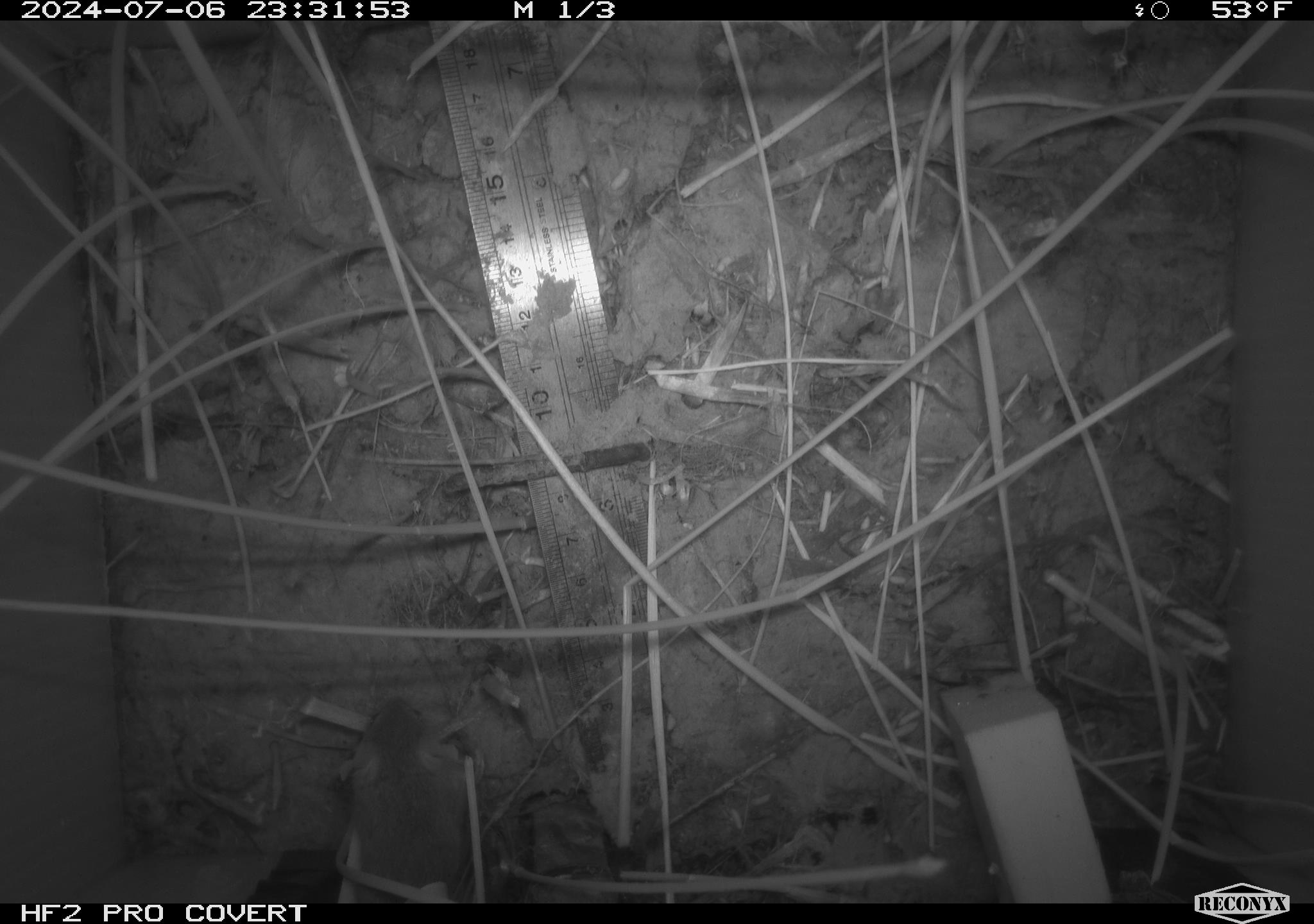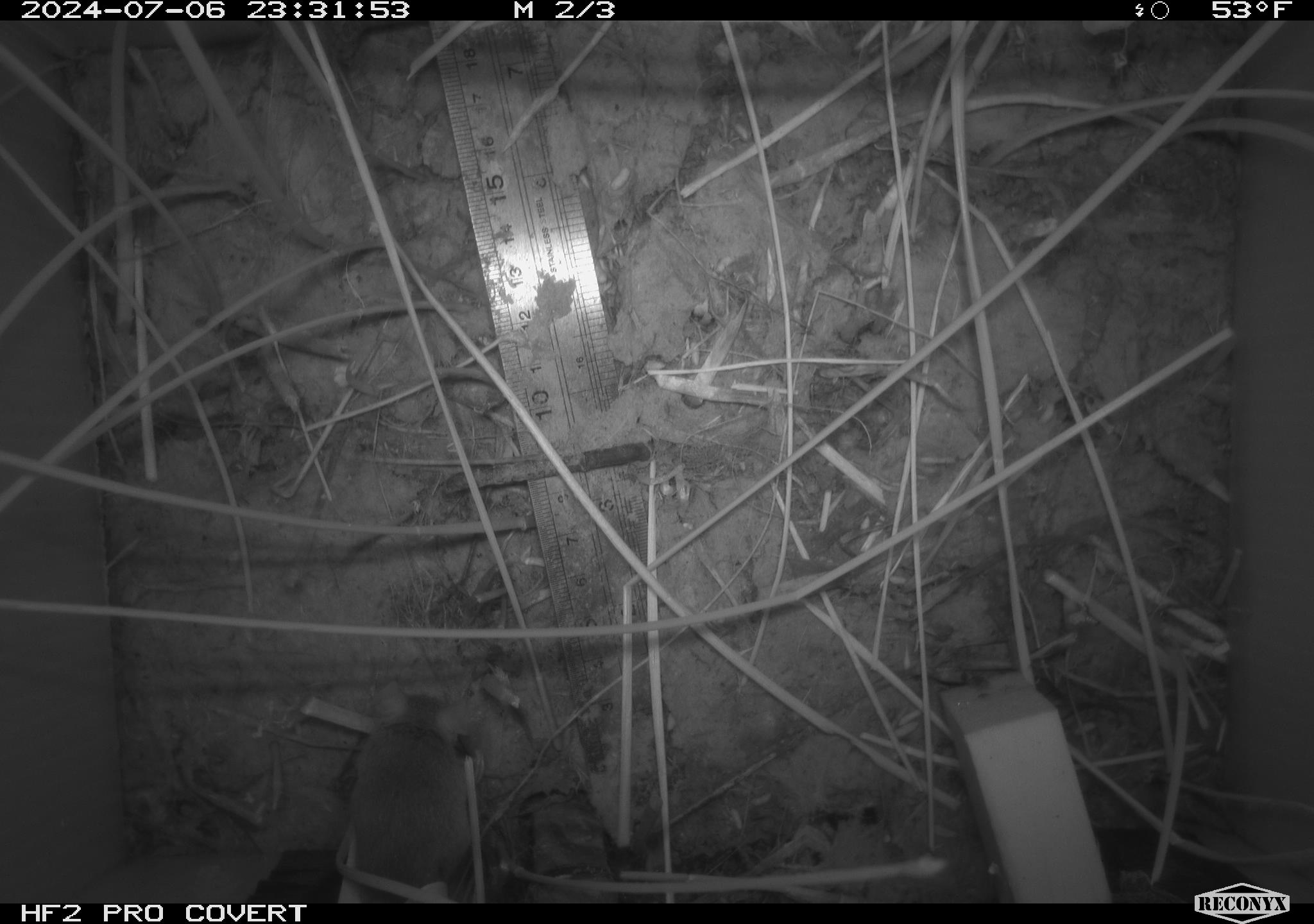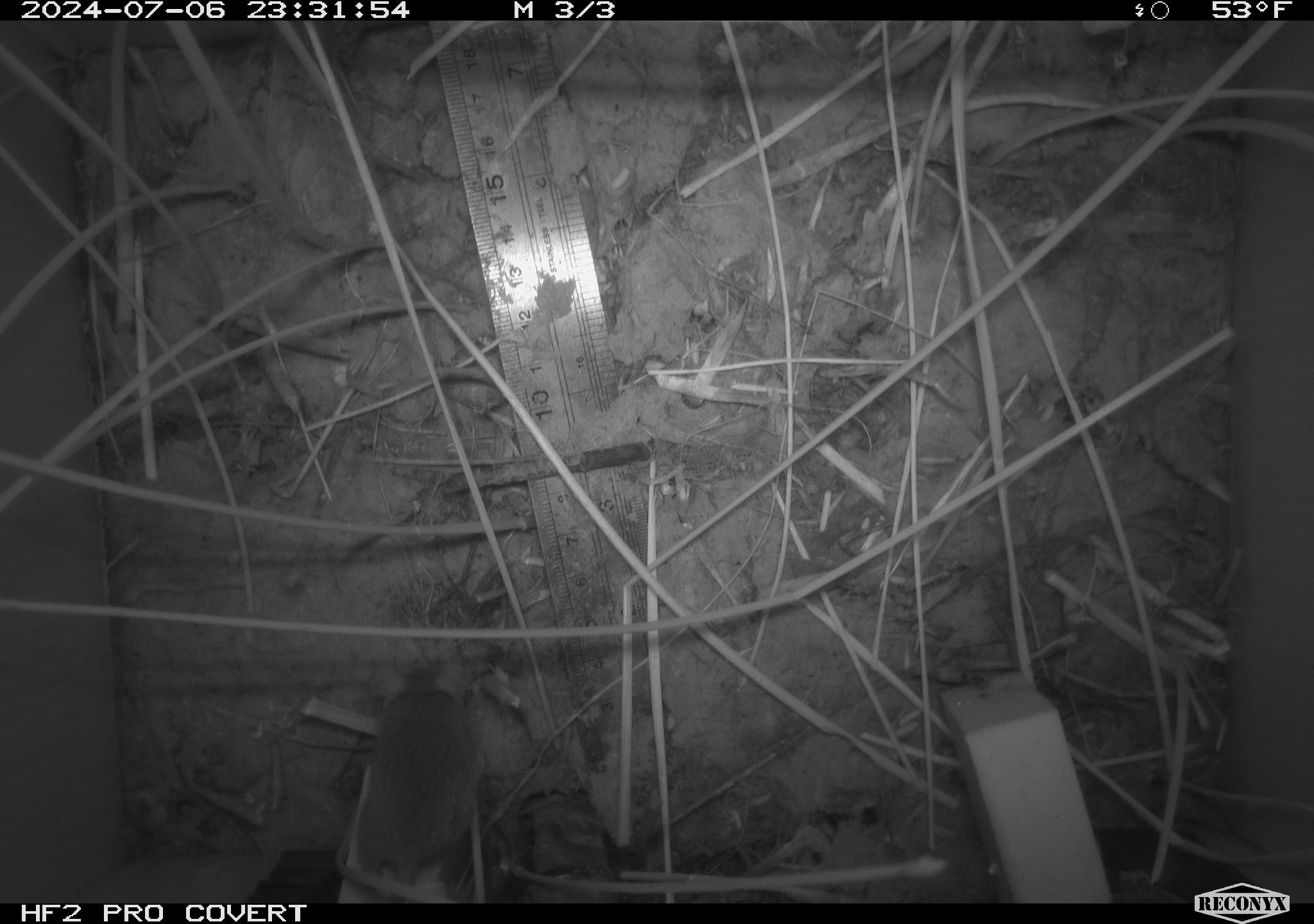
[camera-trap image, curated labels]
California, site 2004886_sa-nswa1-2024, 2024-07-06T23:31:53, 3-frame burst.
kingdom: Animalia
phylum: Chordata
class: Mammalia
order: Rodentia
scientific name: Rodentia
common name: rodent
Rodent (Rodentia).